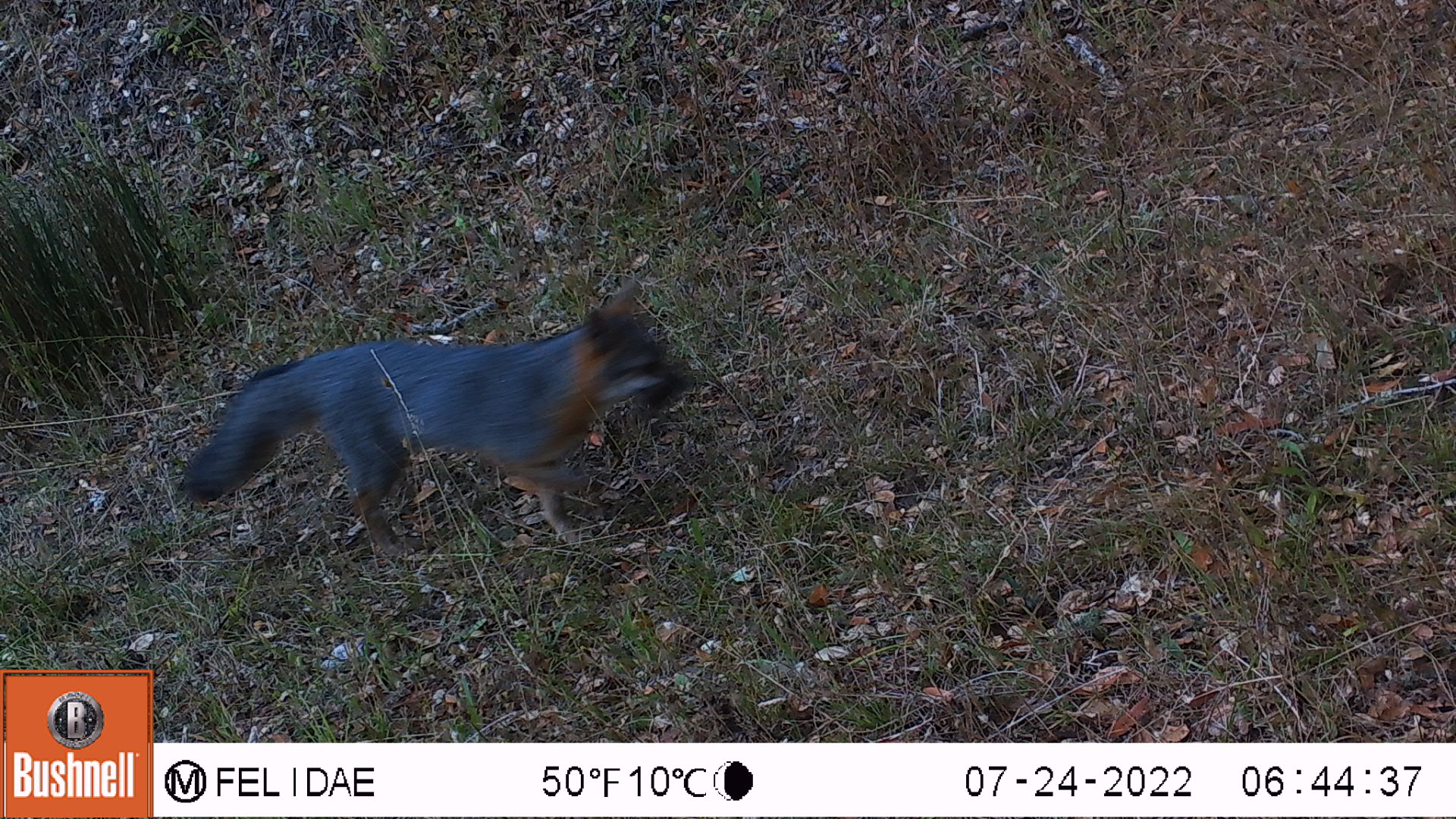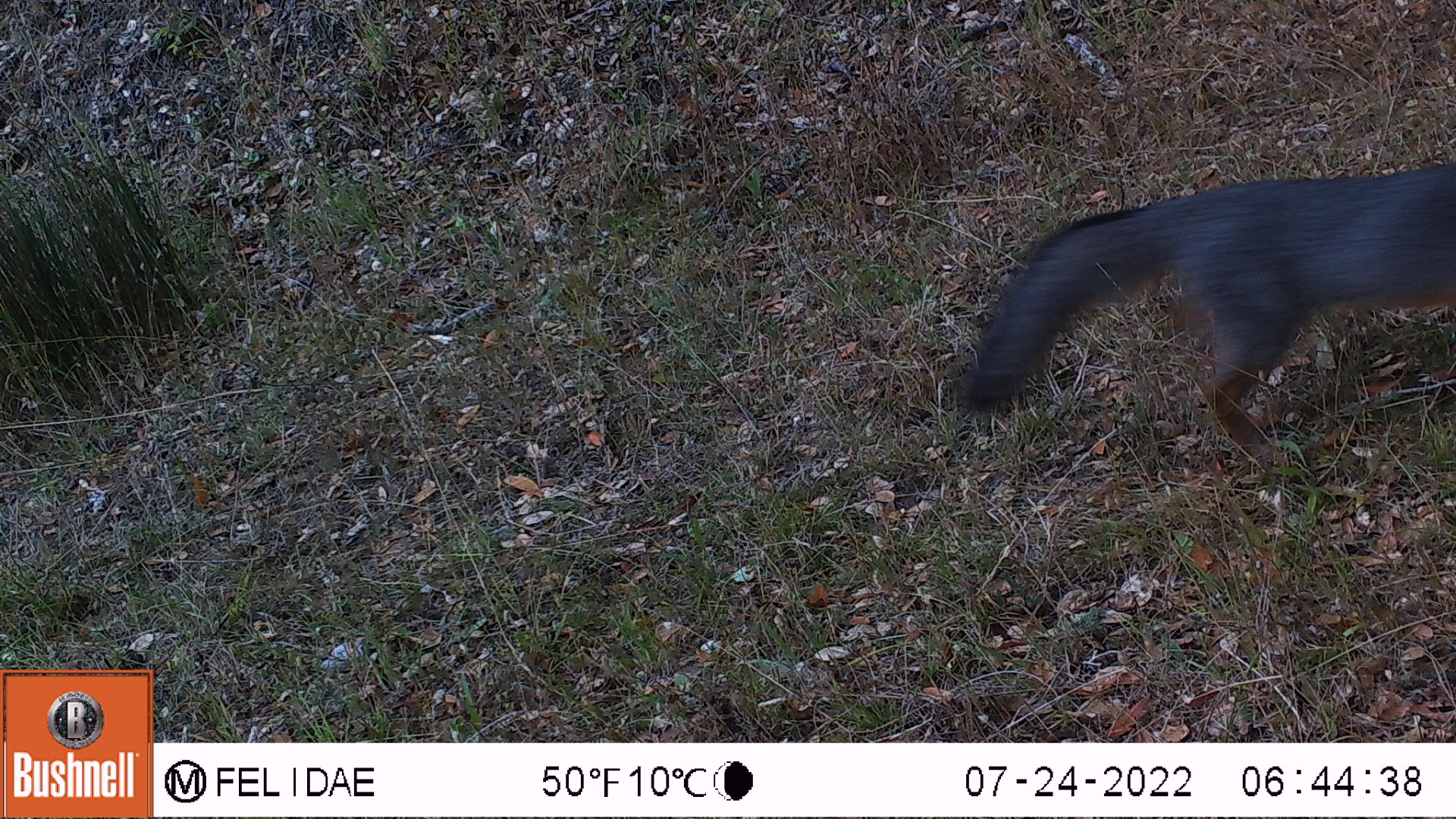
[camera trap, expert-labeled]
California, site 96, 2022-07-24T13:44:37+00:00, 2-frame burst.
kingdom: Animalia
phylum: Chordata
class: Mammalia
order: Carnivora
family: Canidae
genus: Urocyon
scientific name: Urocyon cinereoargenteus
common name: gray fox